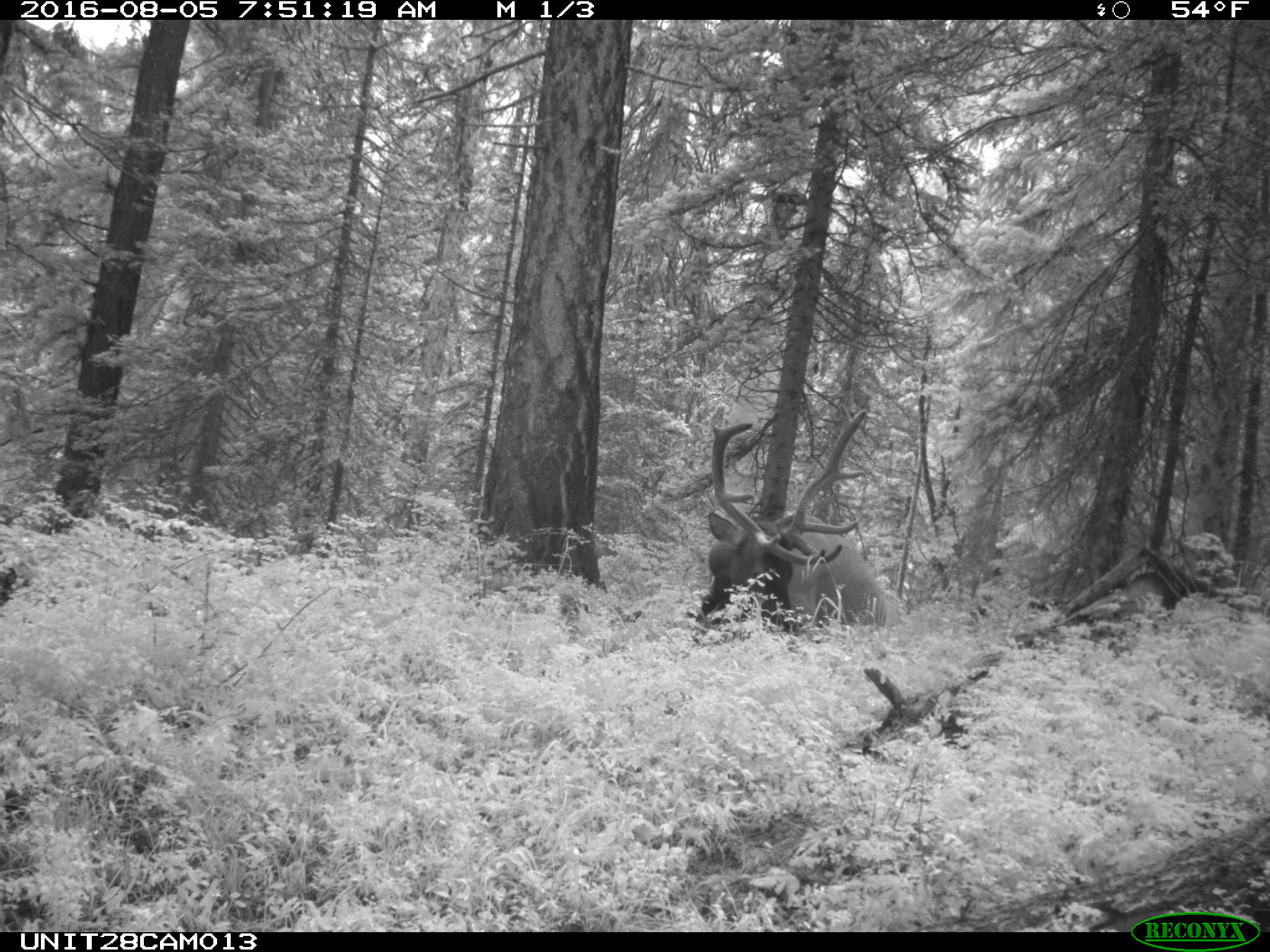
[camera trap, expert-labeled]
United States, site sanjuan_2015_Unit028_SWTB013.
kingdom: Animalia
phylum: Chordata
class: Mammalia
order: Artiodactyla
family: Cervidae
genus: Cervus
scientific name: Cervus elaphus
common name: red deer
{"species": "Cervus elaphus (red deer)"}